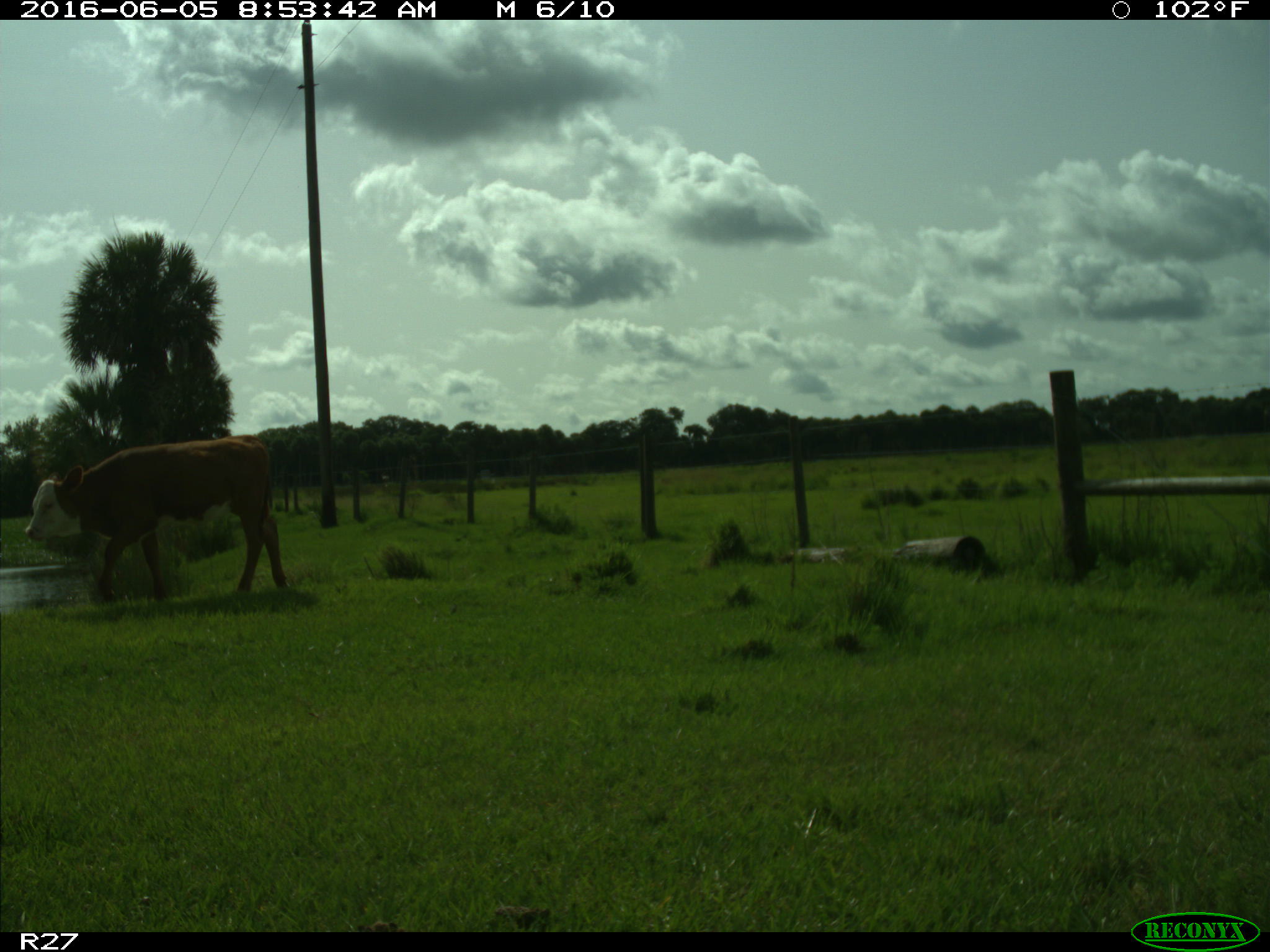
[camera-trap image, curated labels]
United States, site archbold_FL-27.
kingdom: Animalia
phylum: Chordata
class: Mammalia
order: Artiodactyla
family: Bovidae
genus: Bos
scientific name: Bos taurus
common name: domestic cow